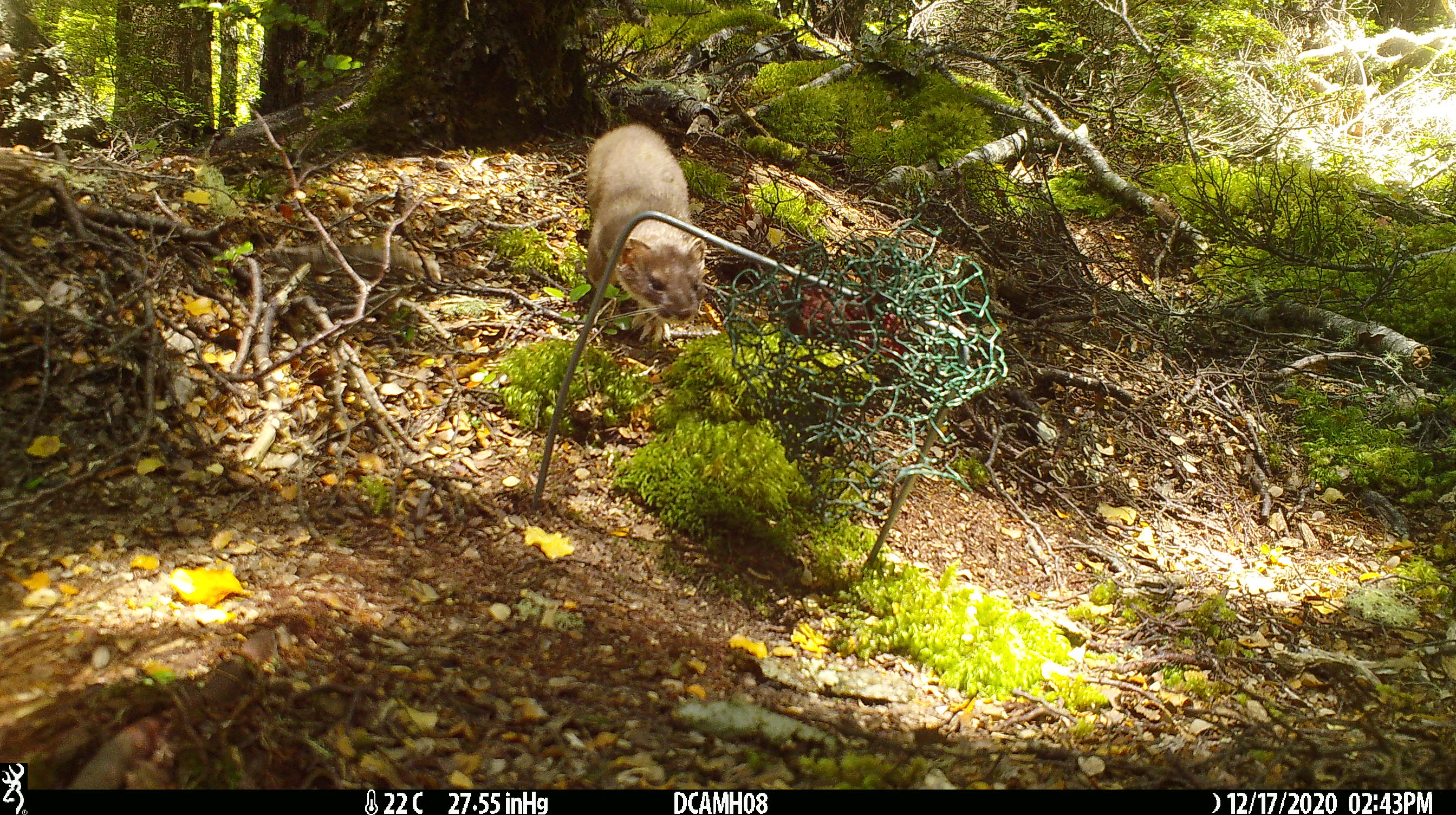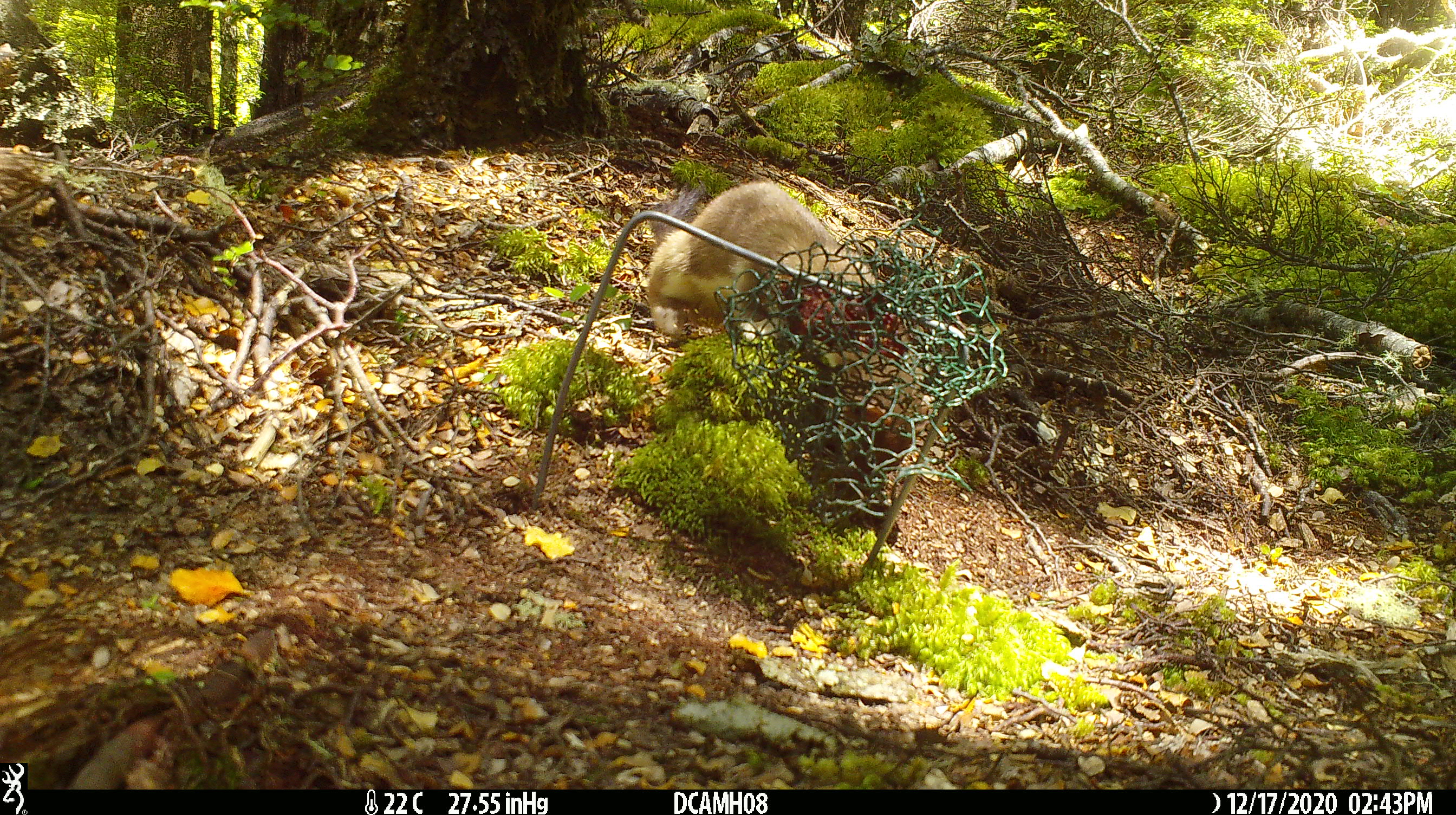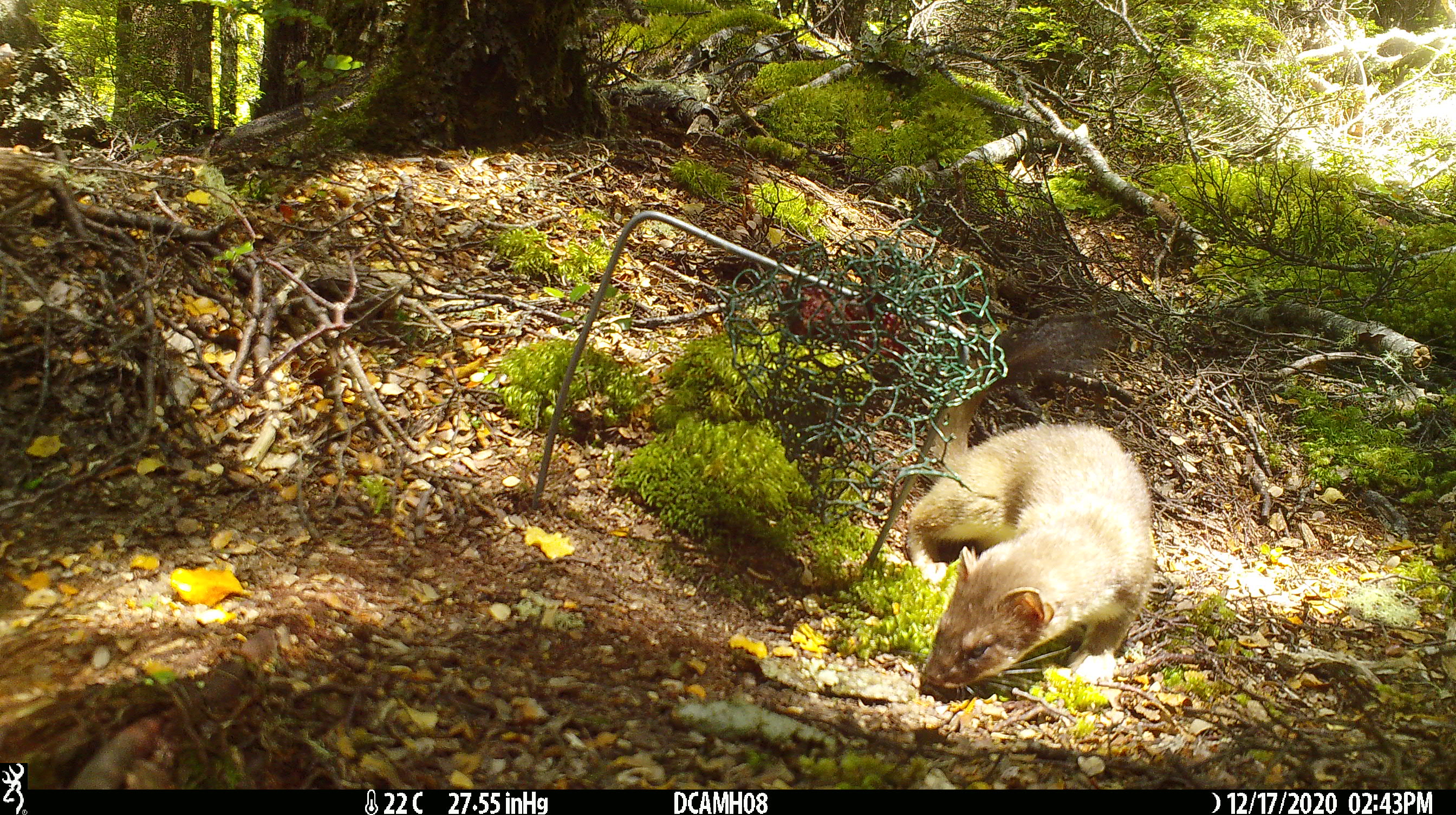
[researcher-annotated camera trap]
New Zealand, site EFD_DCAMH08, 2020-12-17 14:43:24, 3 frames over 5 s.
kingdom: Animalia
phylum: Chordata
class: Mammalia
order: Carnivora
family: Mustelidae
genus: Mustela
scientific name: Mustela erminea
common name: stoat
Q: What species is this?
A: Stoat (Mustela erminea).